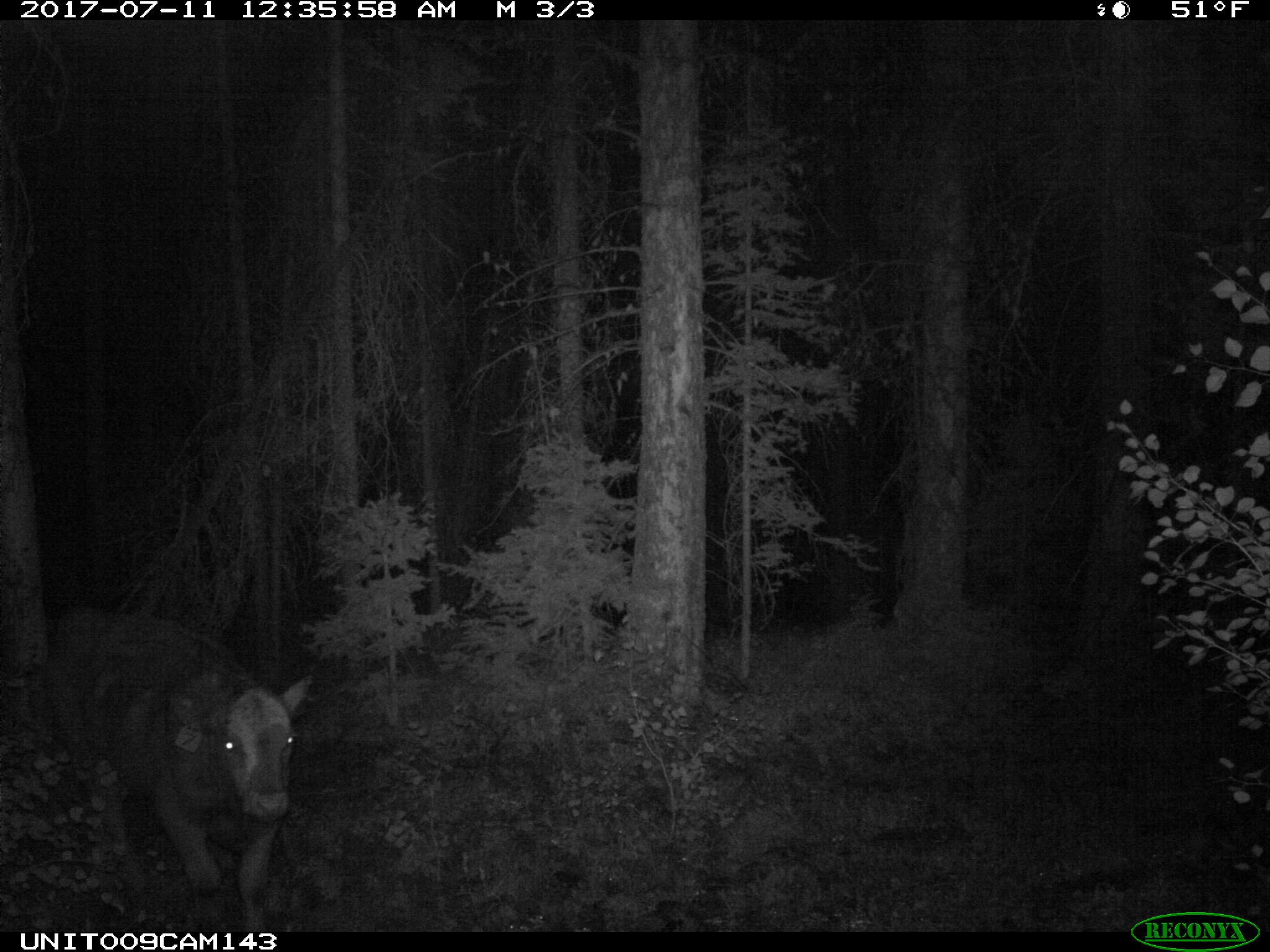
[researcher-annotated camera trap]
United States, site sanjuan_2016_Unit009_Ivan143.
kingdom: Animalia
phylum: Chordata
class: Mammalia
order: Artiodactyla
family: Bovidae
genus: Bos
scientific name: Bos taurus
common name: domestic cow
Bos taurus (domestic cow).